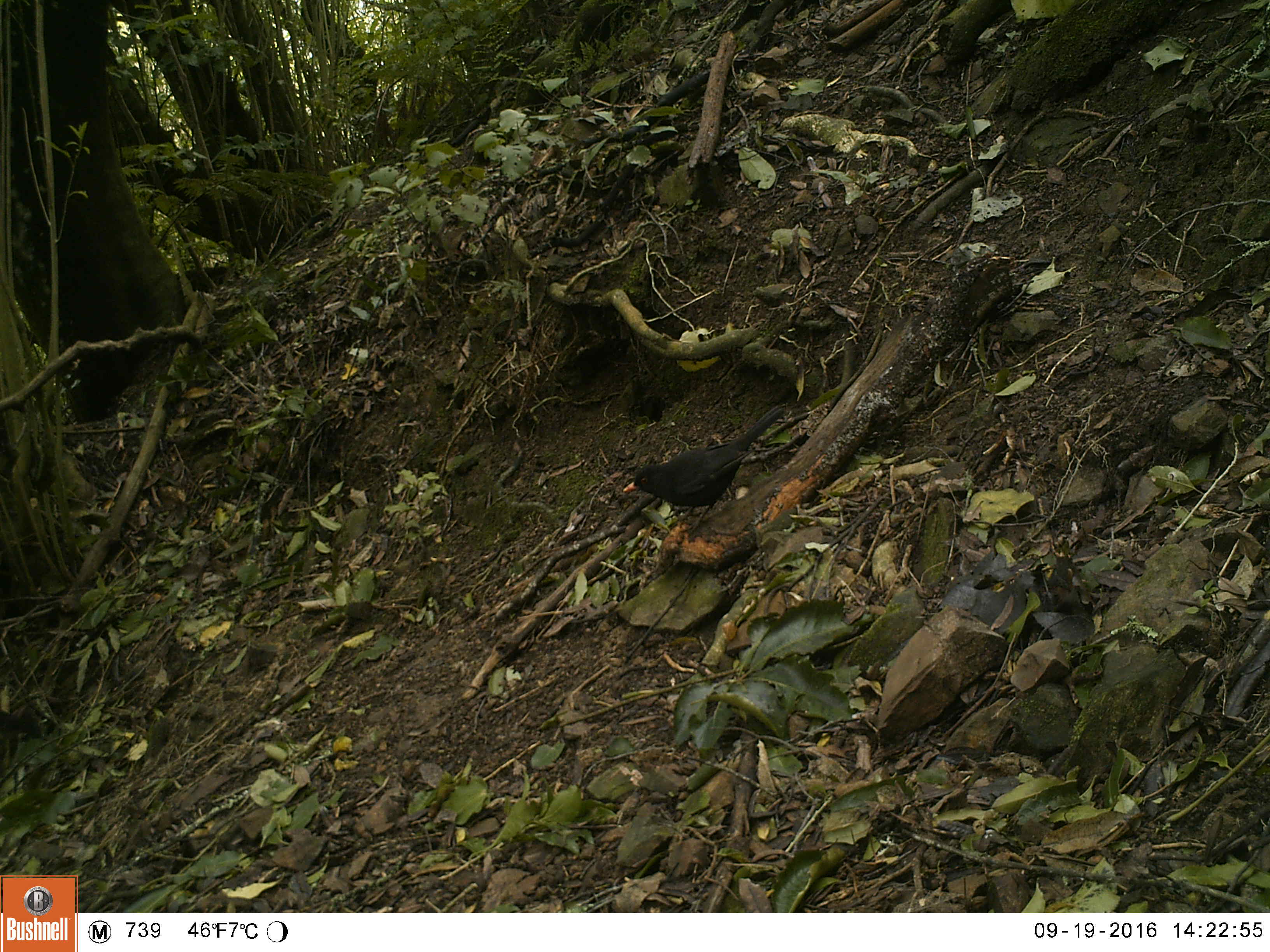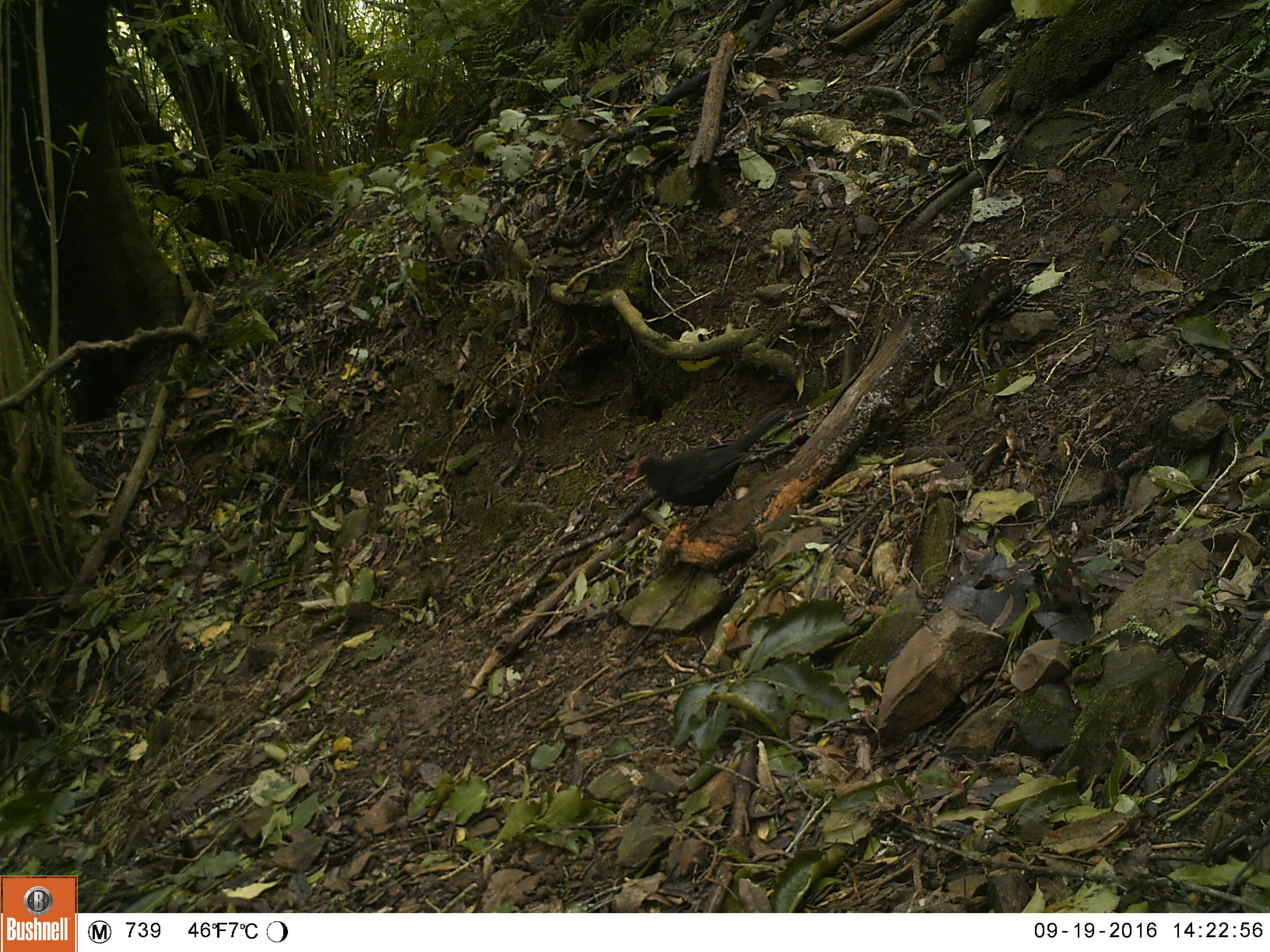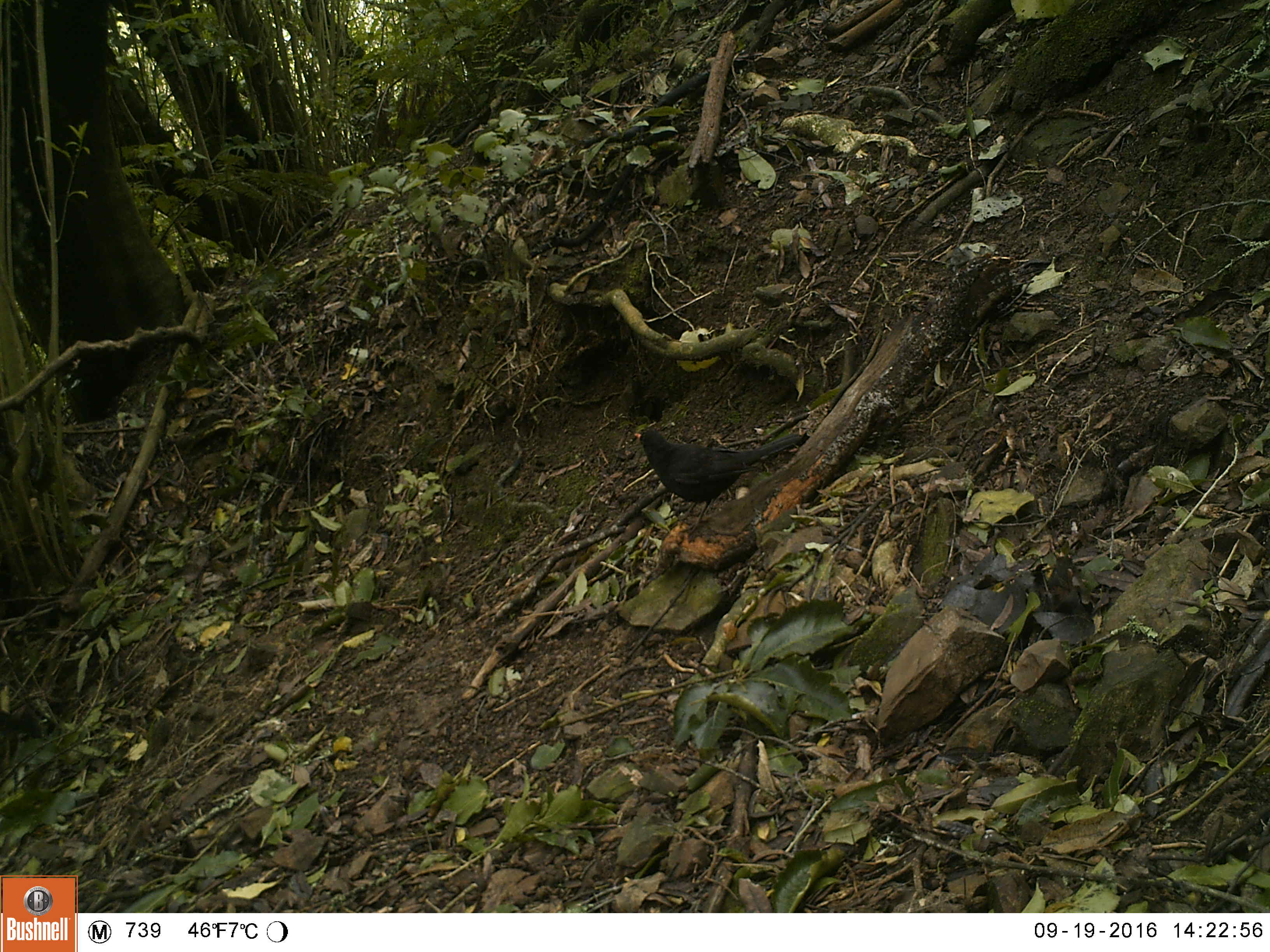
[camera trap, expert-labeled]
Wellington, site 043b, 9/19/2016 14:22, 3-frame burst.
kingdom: Animalia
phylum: Chordata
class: Aves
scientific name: Aves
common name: bird